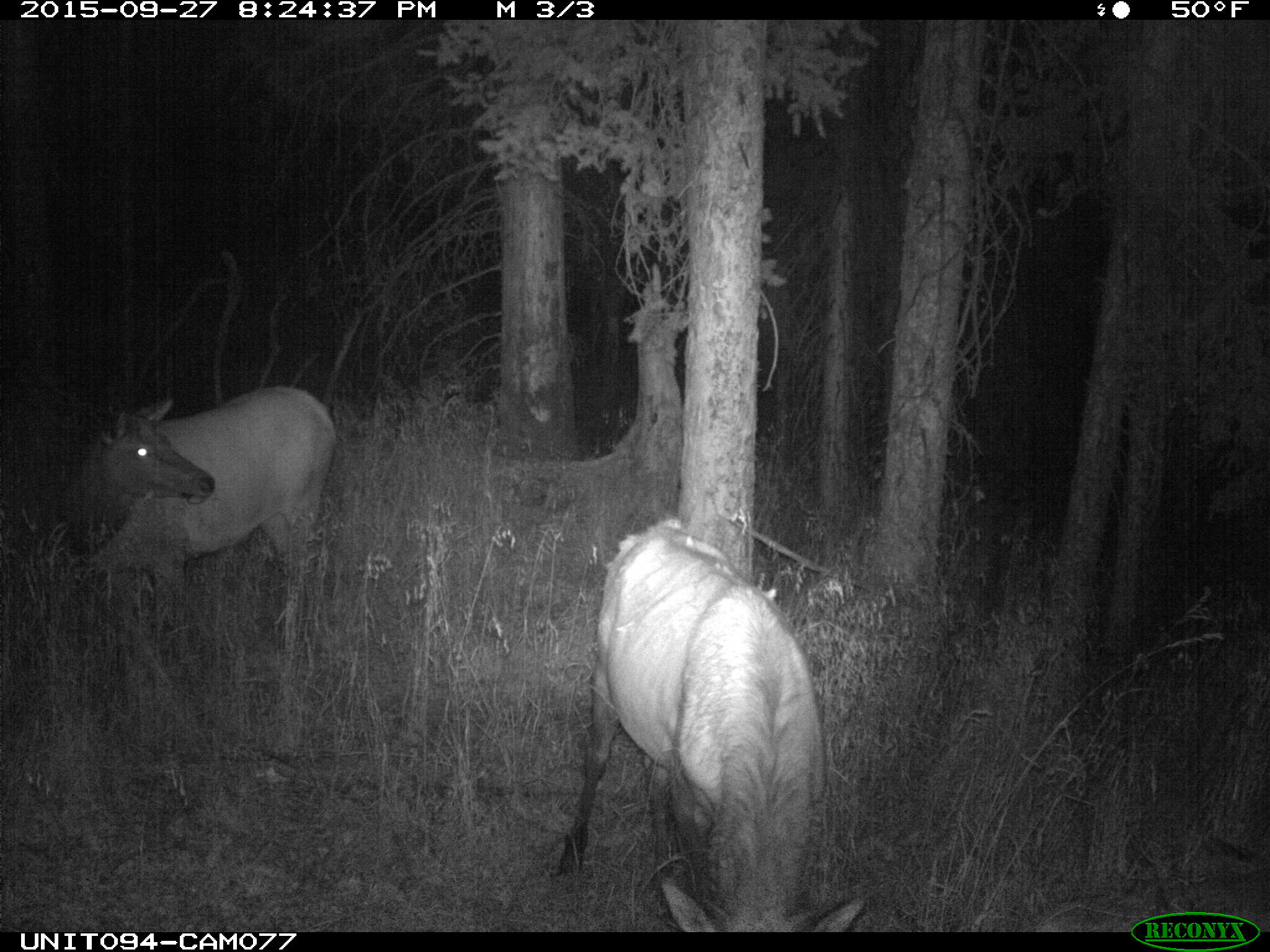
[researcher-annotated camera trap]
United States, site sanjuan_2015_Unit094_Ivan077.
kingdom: Animalia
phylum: Chordata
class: Mammalia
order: Artiodactyla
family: Cervidae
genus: Cervus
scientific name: Cervus elaphus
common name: red deer